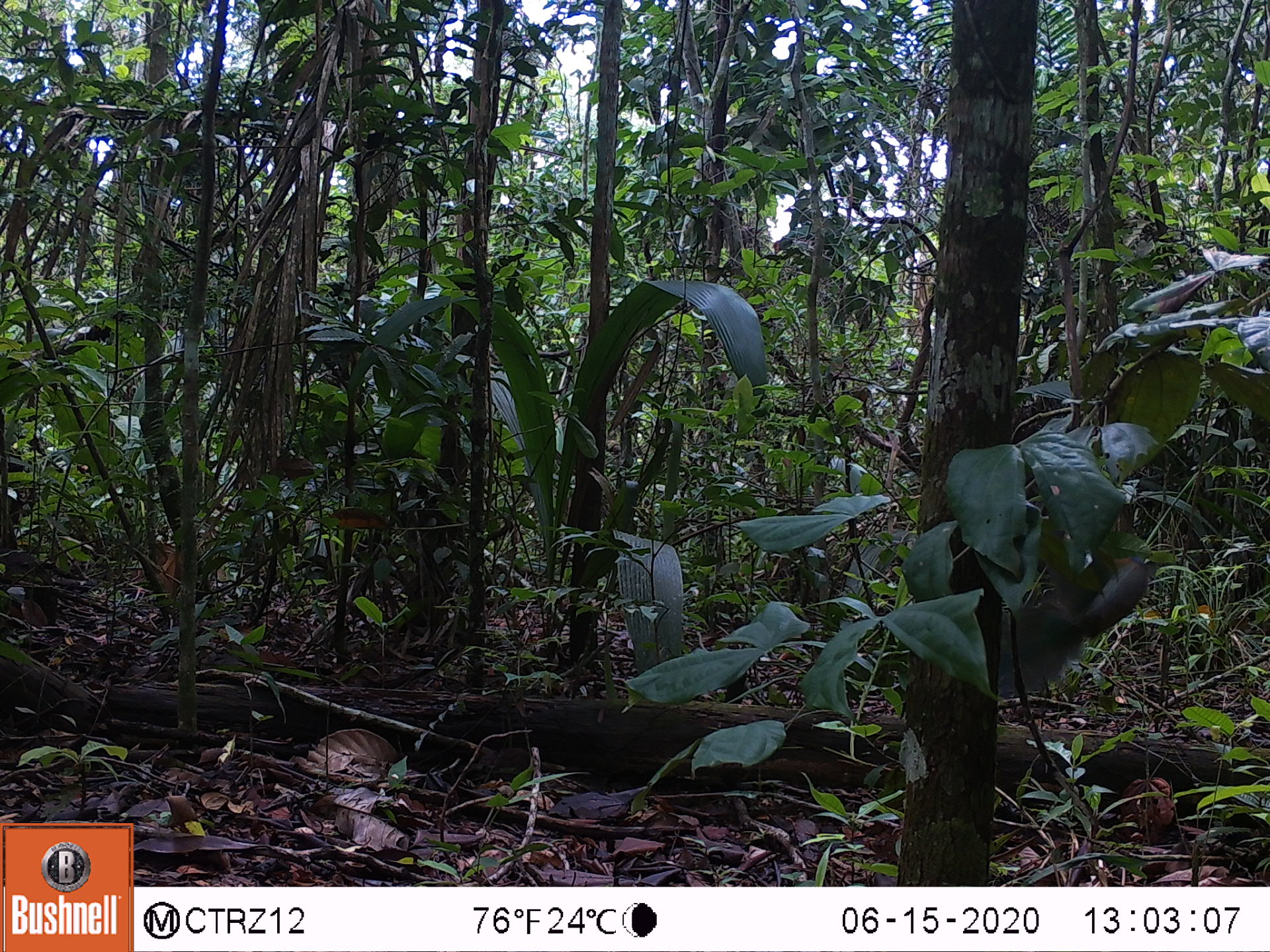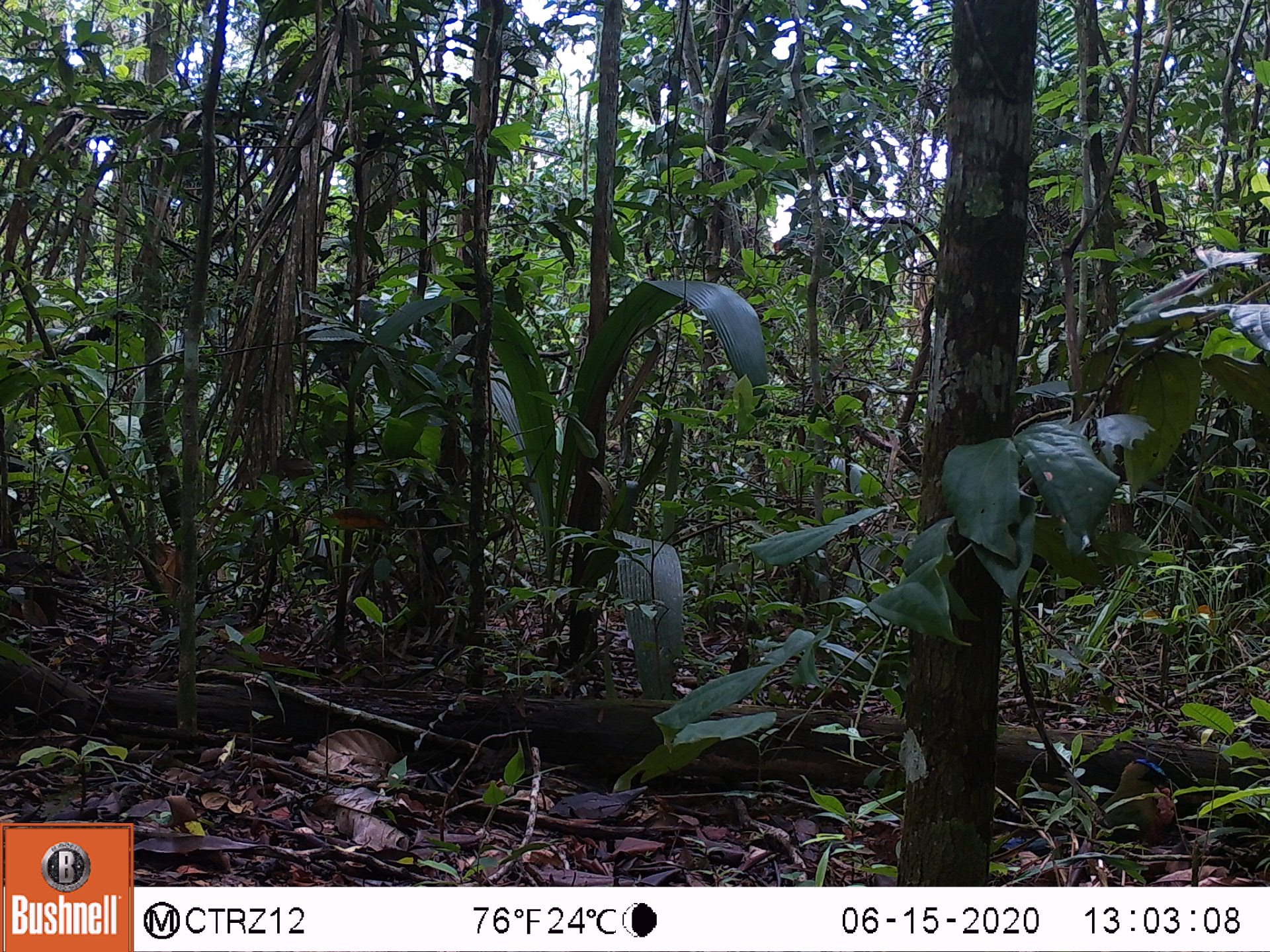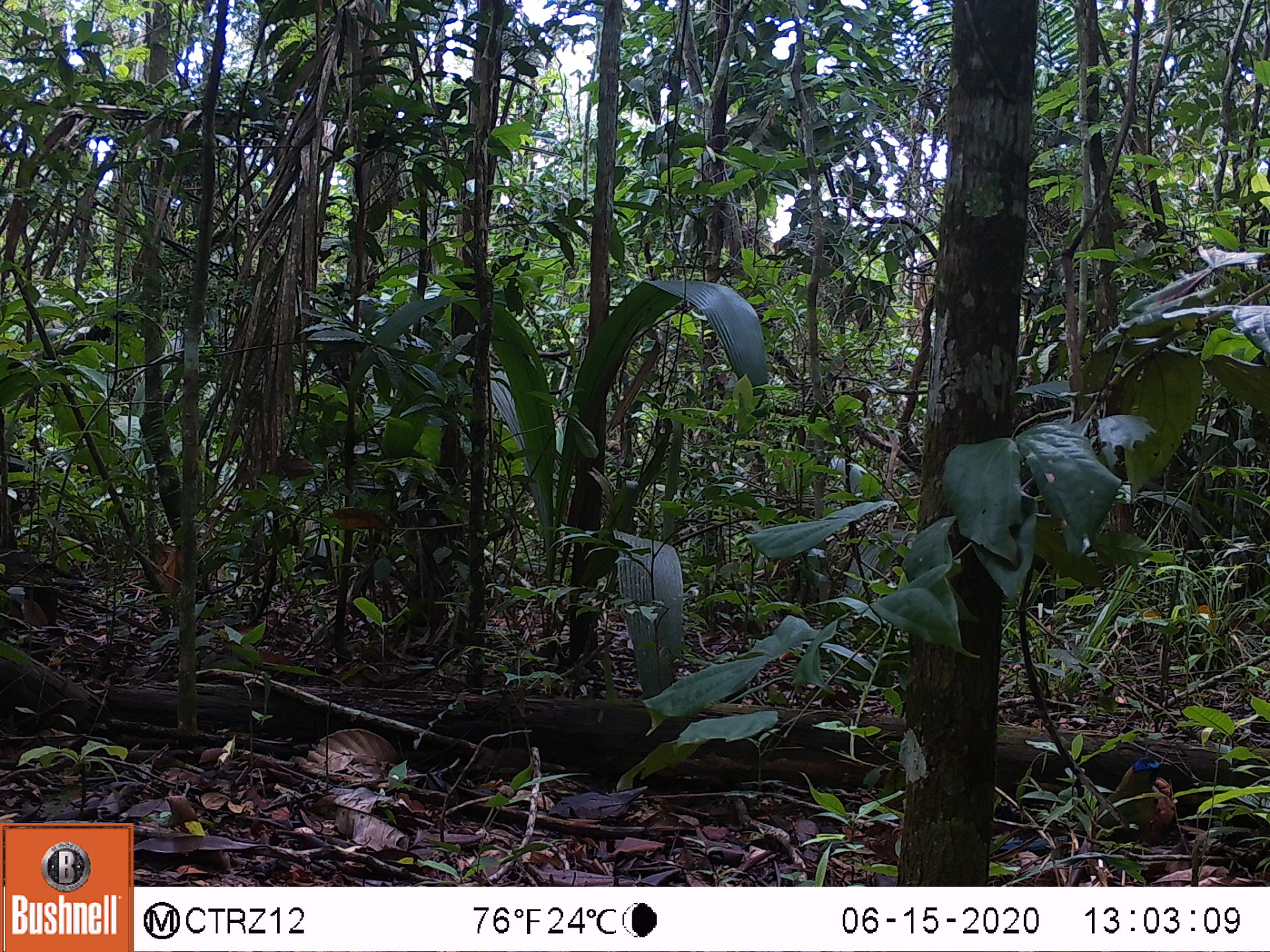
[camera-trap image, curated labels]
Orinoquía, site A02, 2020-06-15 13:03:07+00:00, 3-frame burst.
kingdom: Animalia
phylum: Chordata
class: Aves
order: Coraciiformes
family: Momotidae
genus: Momotus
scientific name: Momotus momota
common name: amazonian motmot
Amazonian motmot (Momotus momota).